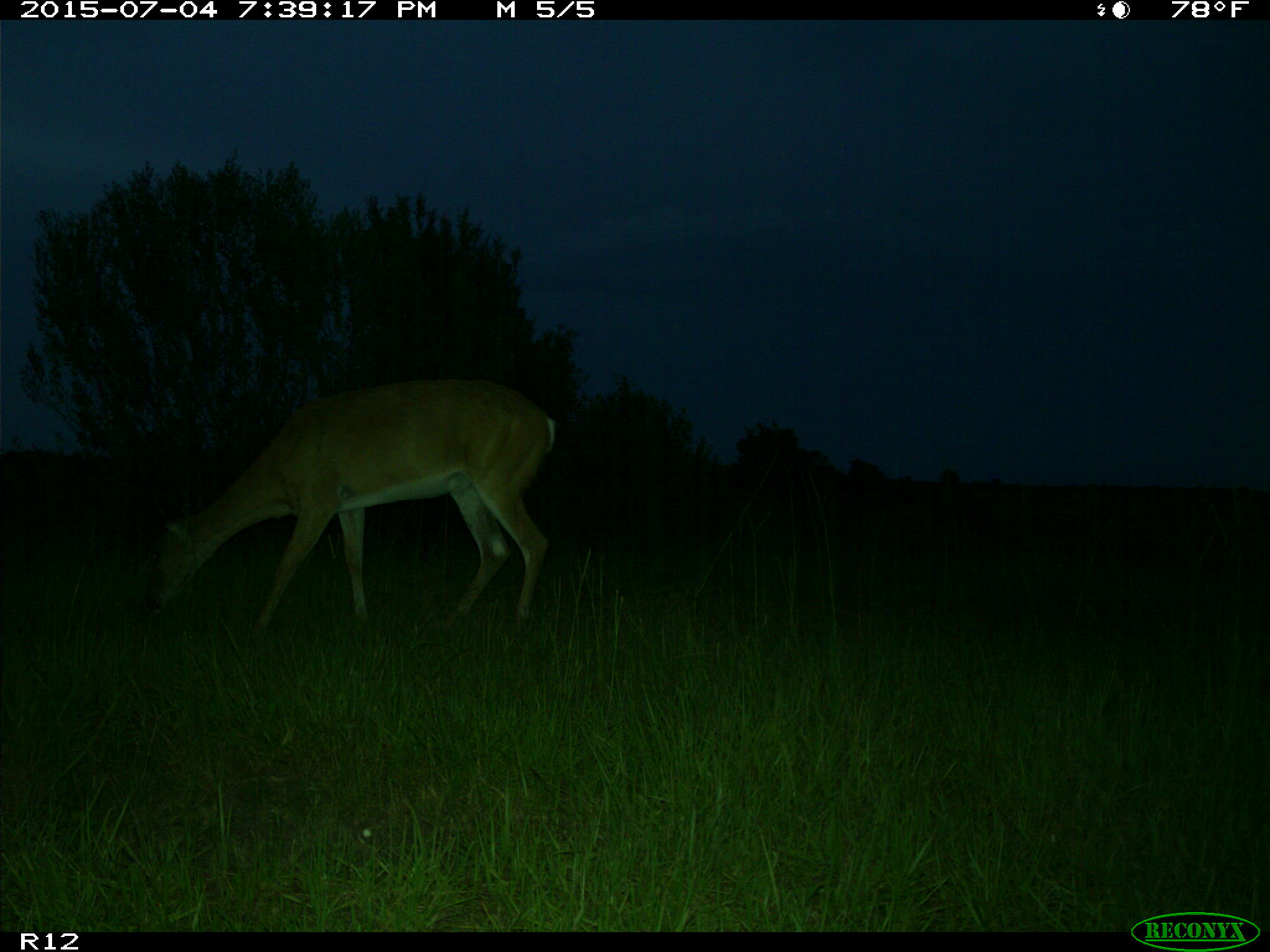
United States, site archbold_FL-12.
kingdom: Animalia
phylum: Chordata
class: Mammalia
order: Artiodactyla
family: Cervidae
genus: Odocoileus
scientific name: Odocoileus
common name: deer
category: unidentified deer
Unidentified deer (deer) (Odocoileus).